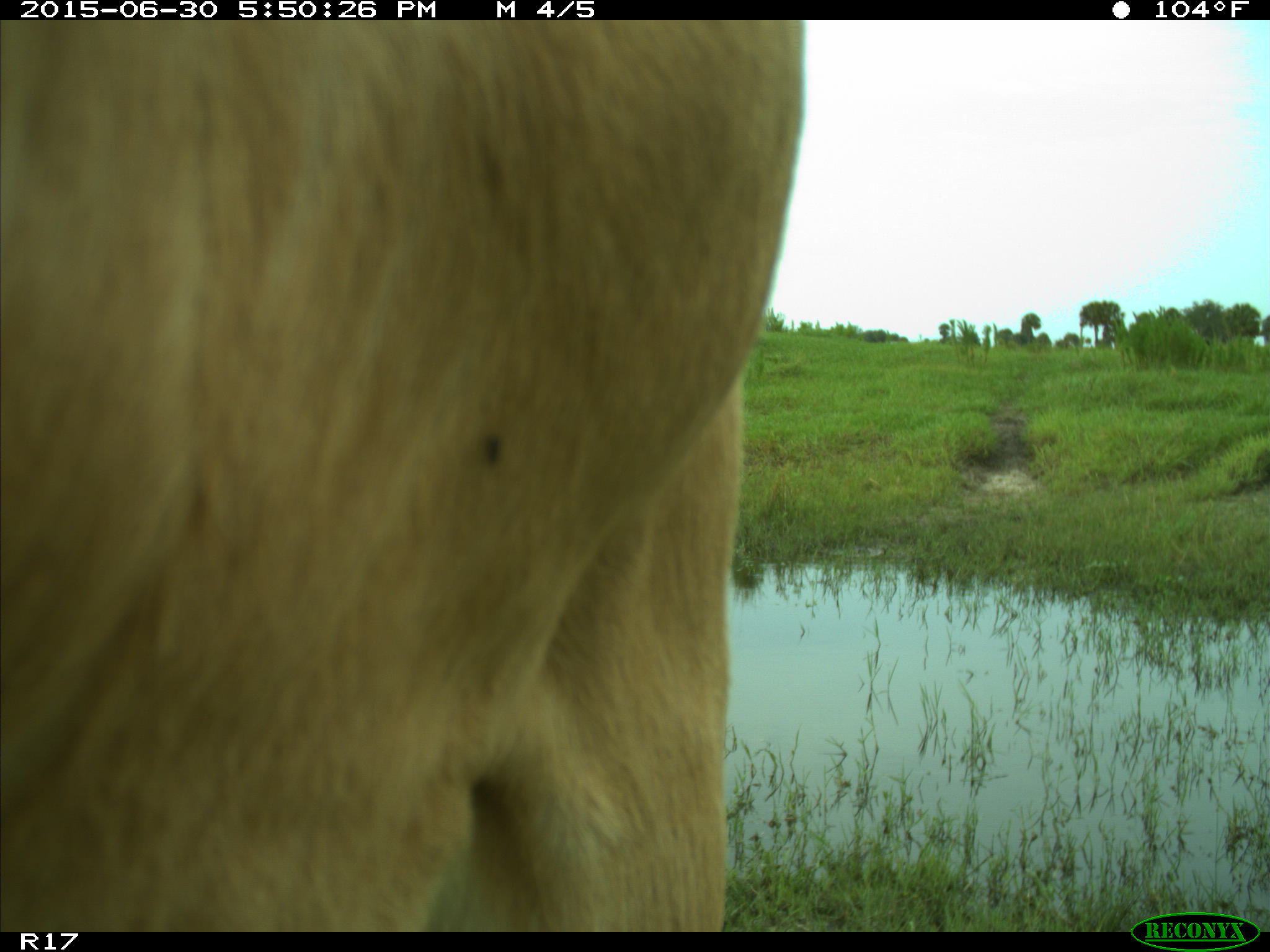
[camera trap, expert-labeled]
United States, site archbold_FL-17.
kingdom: Animalia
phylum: Chordata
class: Mammalia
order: Artiodactyla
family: Bovidae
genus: Bos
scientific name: Bos taurus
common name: domestic cow